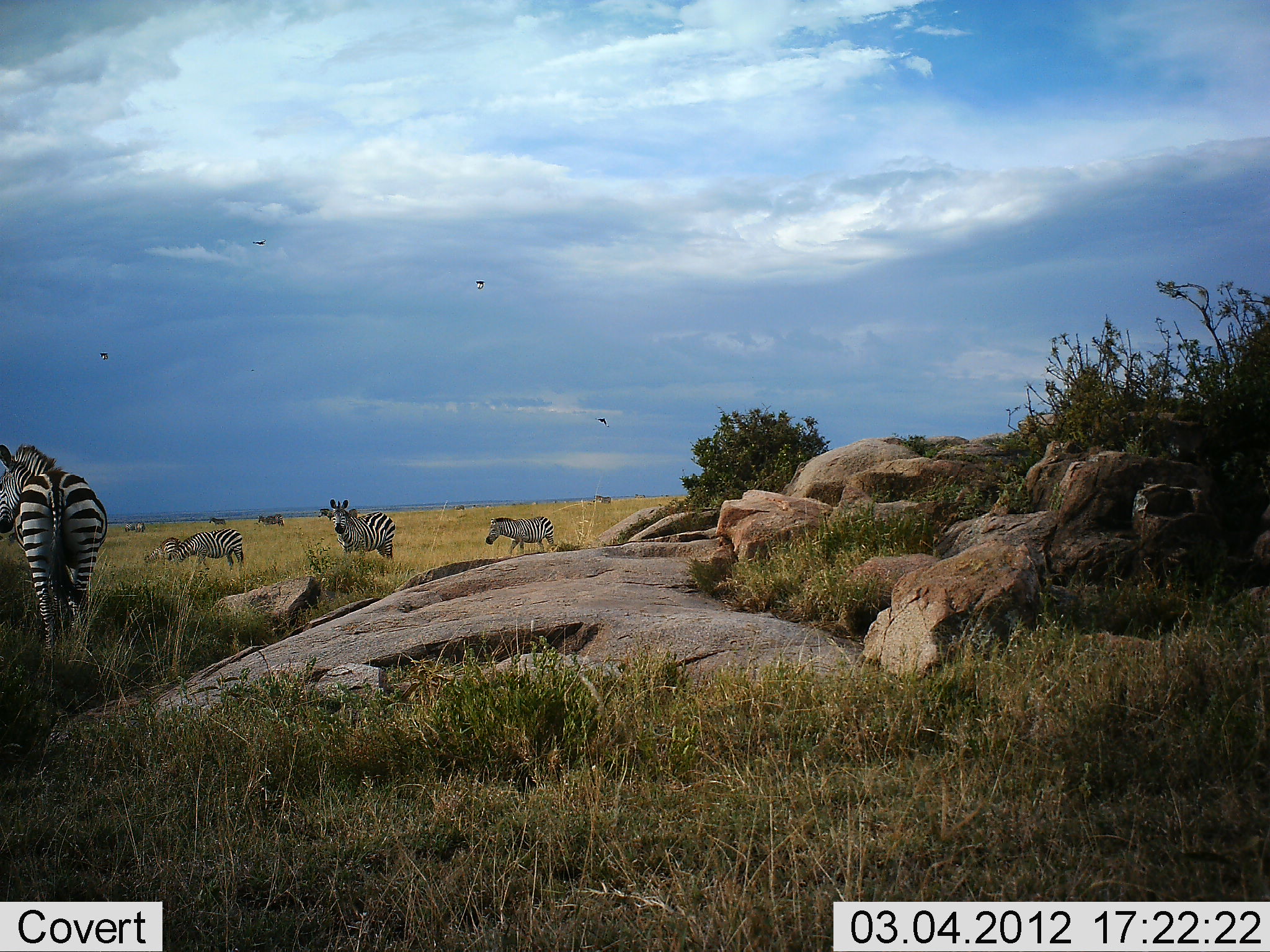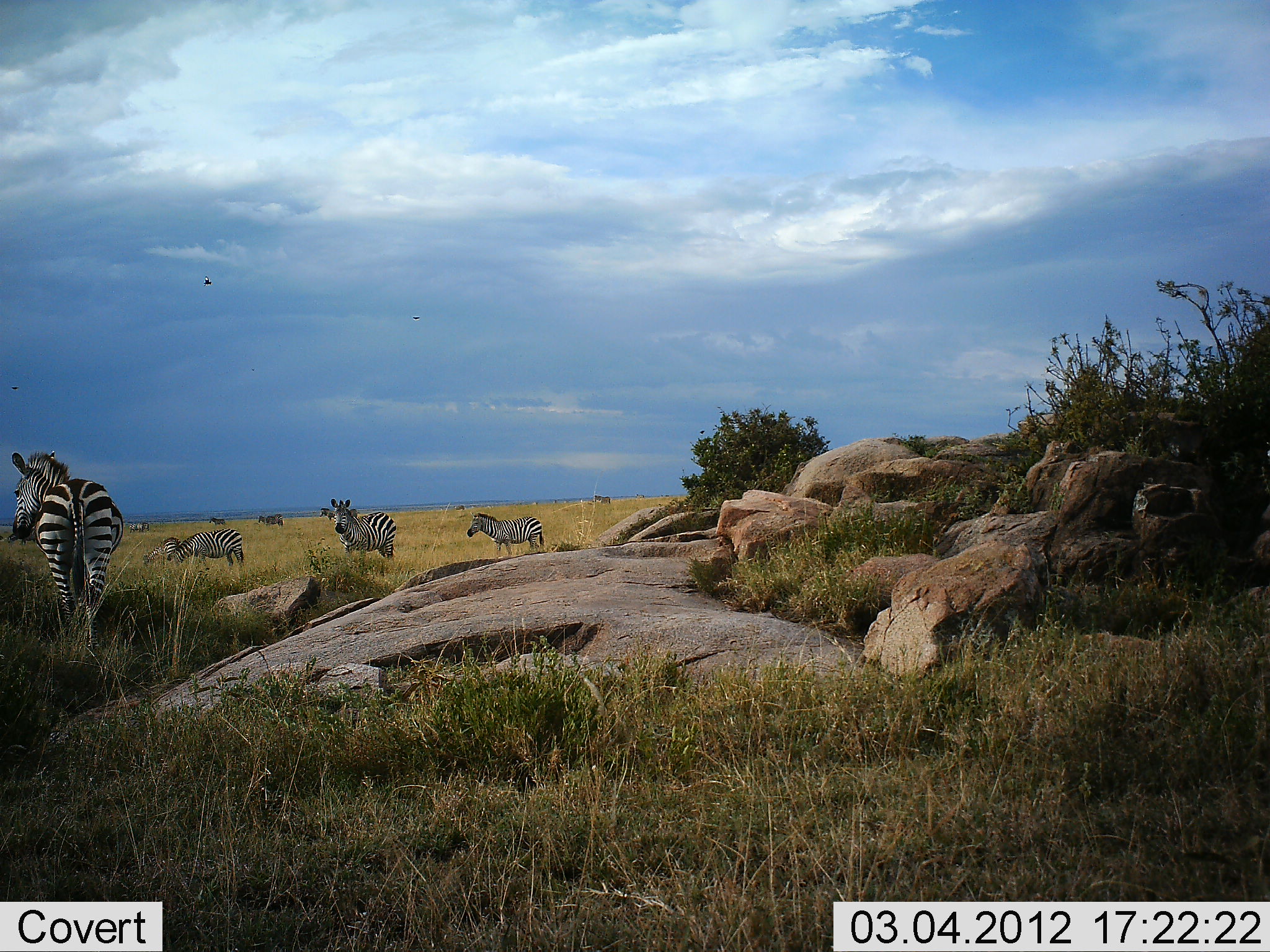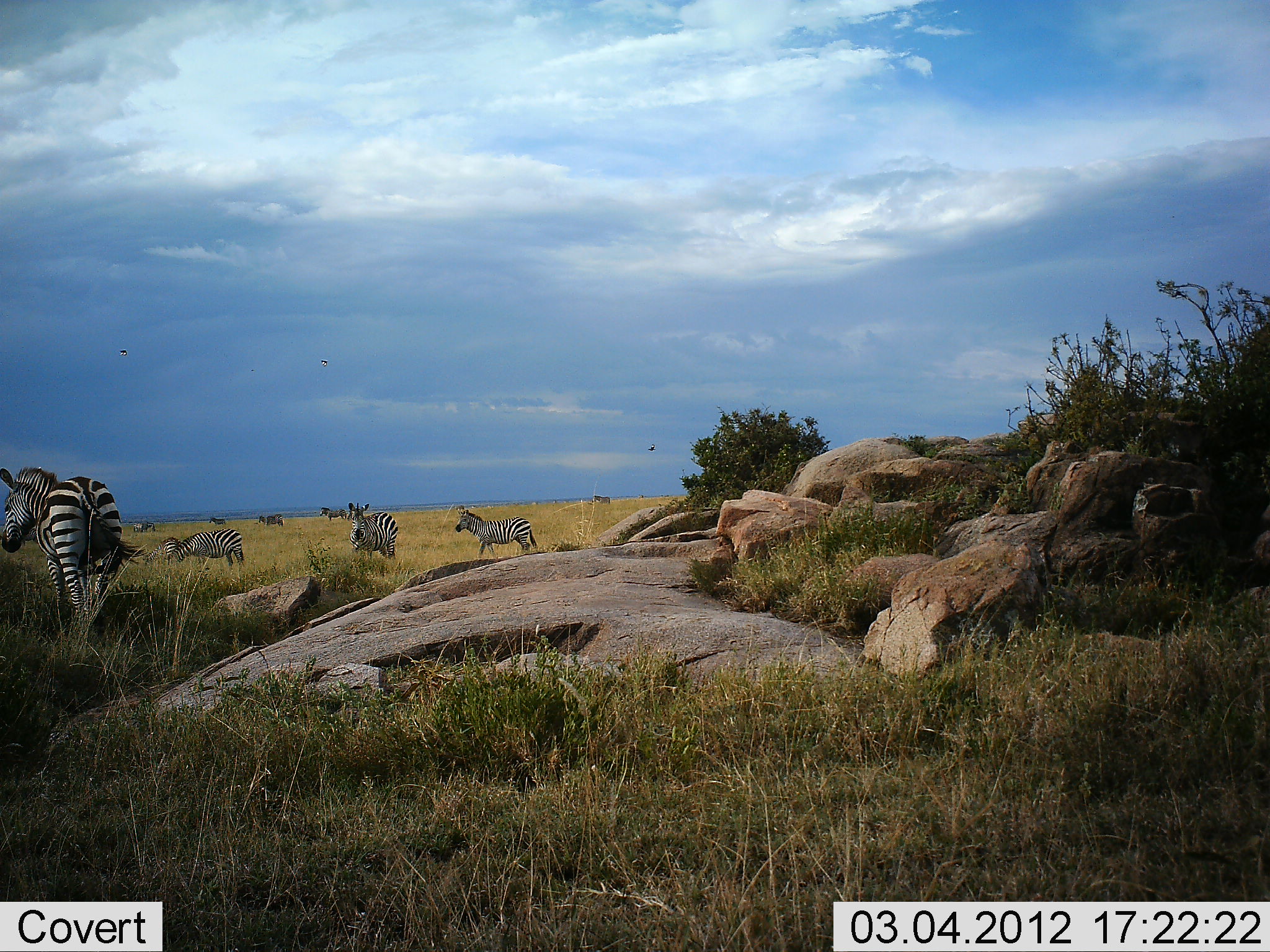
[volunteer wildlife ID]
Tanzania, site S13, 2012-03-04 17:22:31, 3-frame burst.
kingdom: Animalia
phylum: Chordata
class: Mammalia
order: Perissodactyla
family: Equidae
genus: Equus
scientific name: Equus quagga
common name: plains zebra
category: zebra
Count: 6.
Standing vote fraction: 96%.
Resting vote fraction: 8%.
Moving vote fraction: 38%.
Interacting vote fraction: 0%.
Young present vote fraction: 4%.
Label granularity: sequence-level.